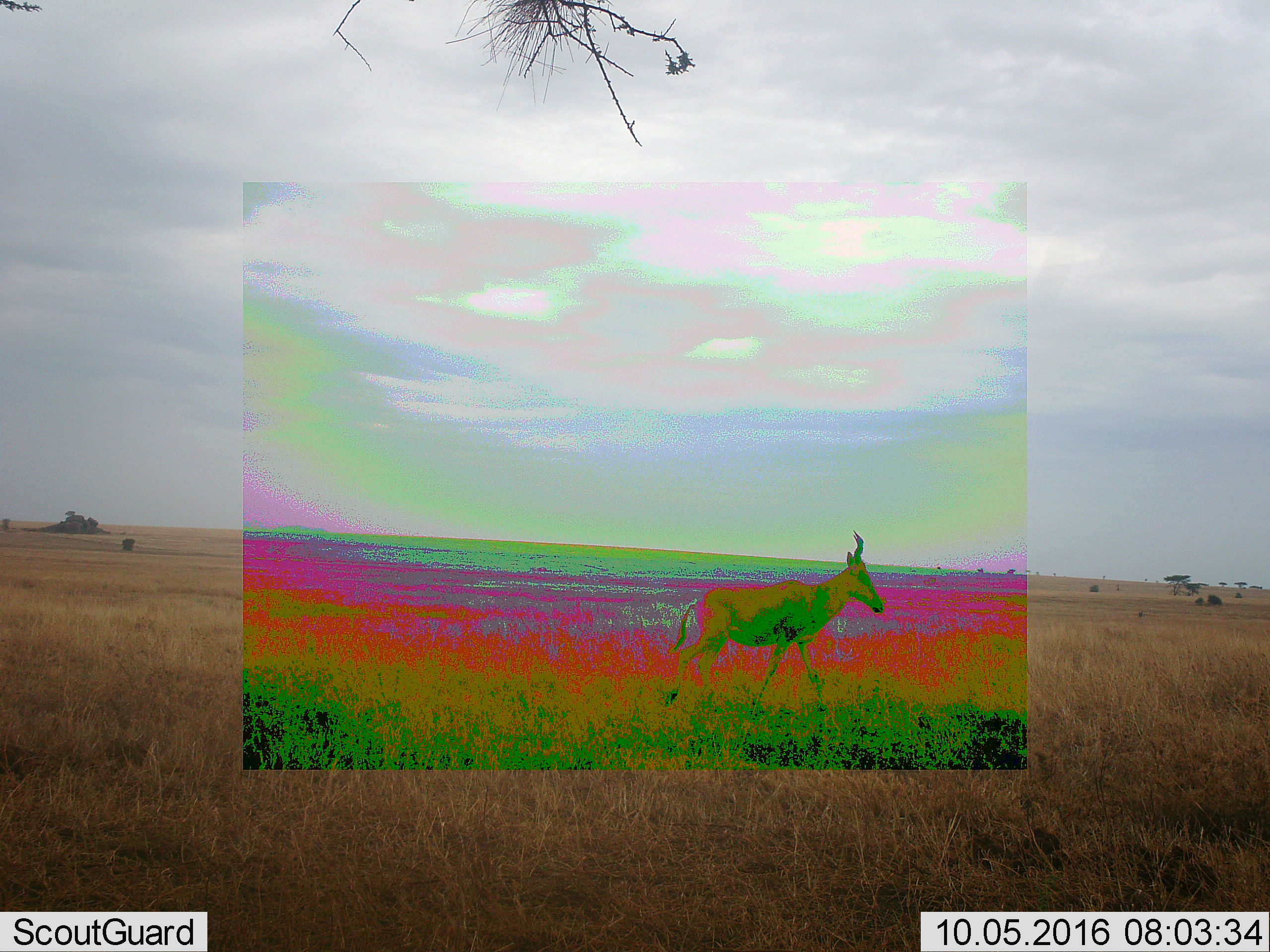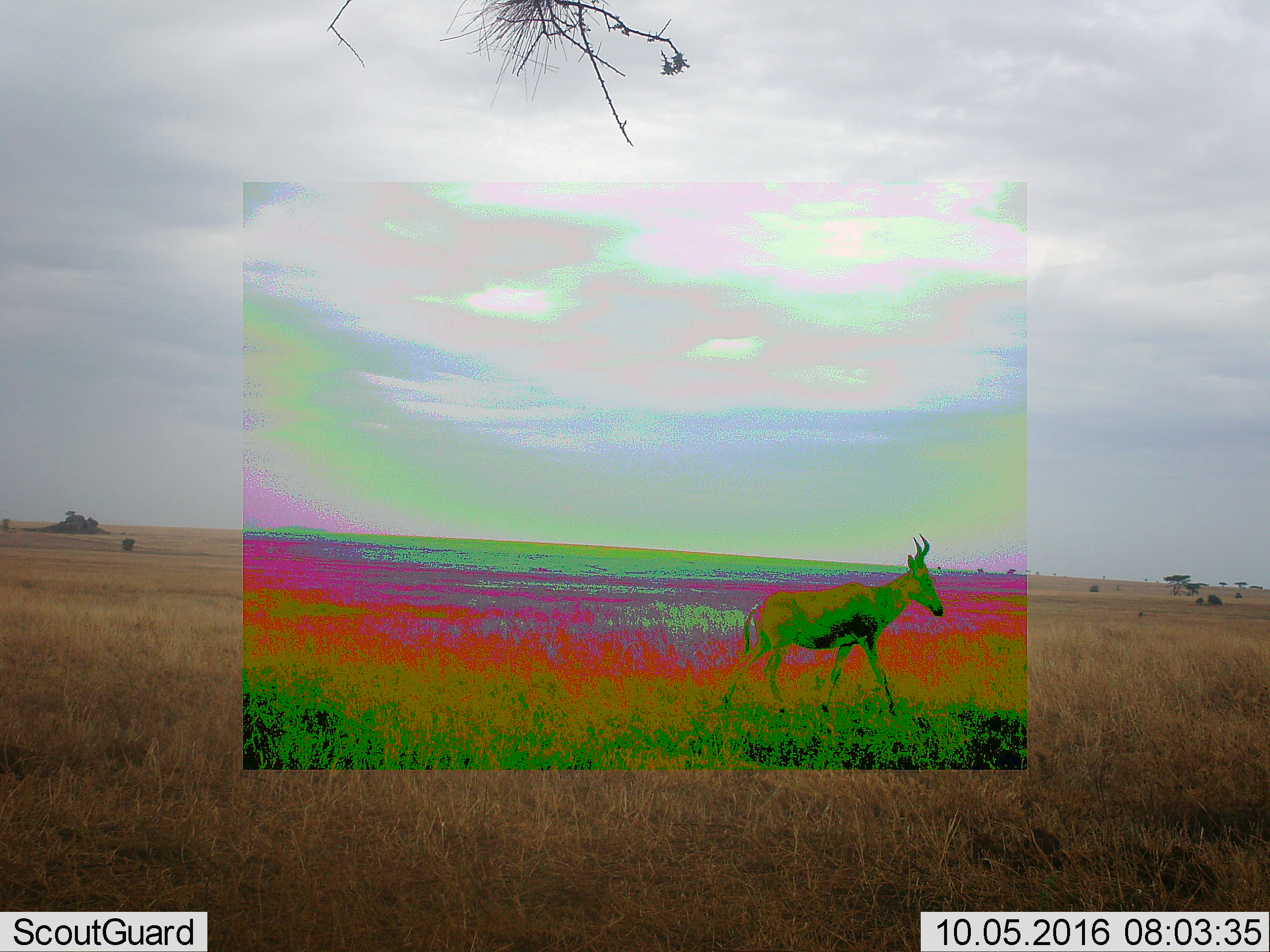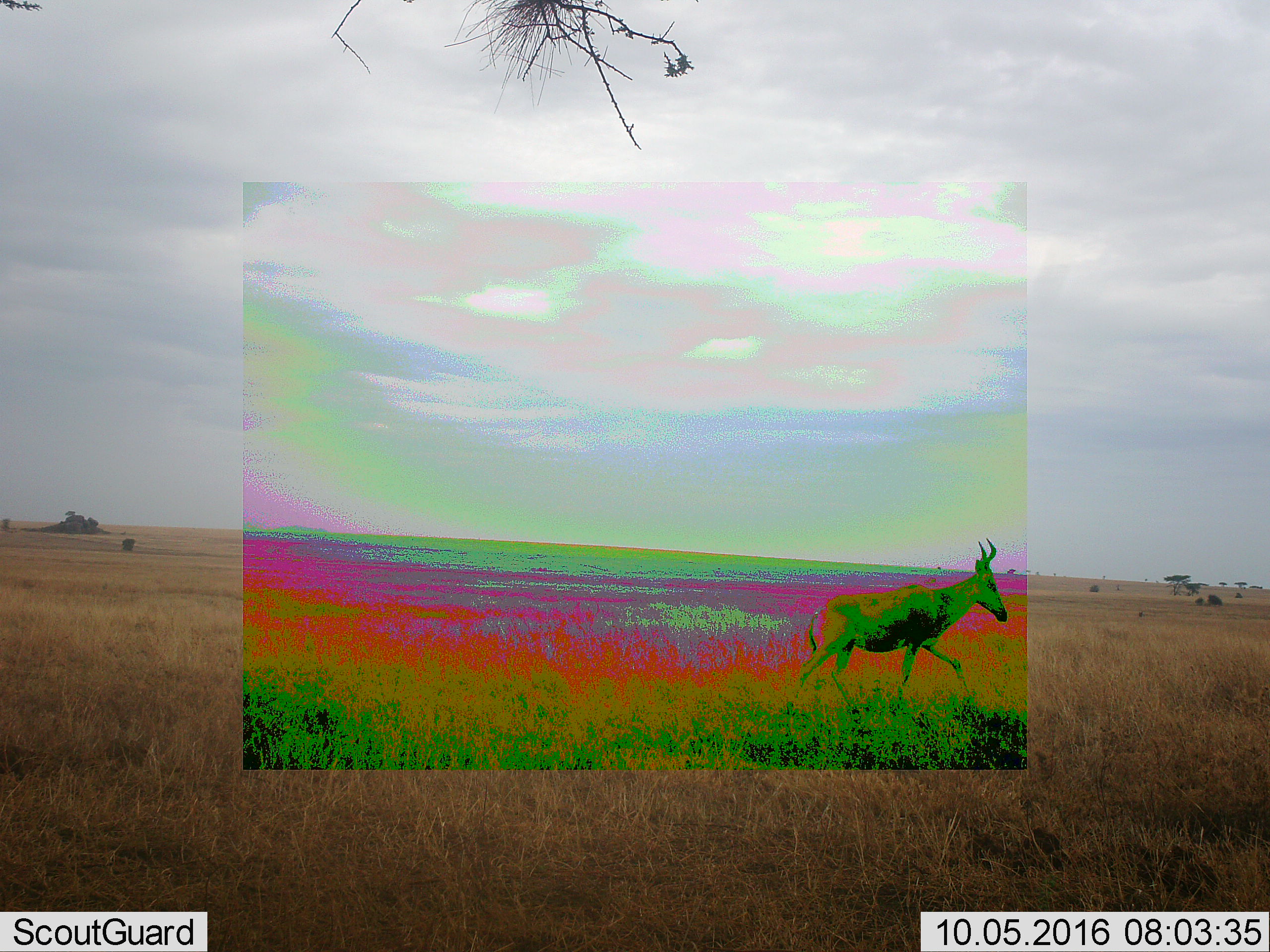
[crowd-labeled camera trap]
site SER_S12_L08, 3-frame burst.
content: unidentified animal